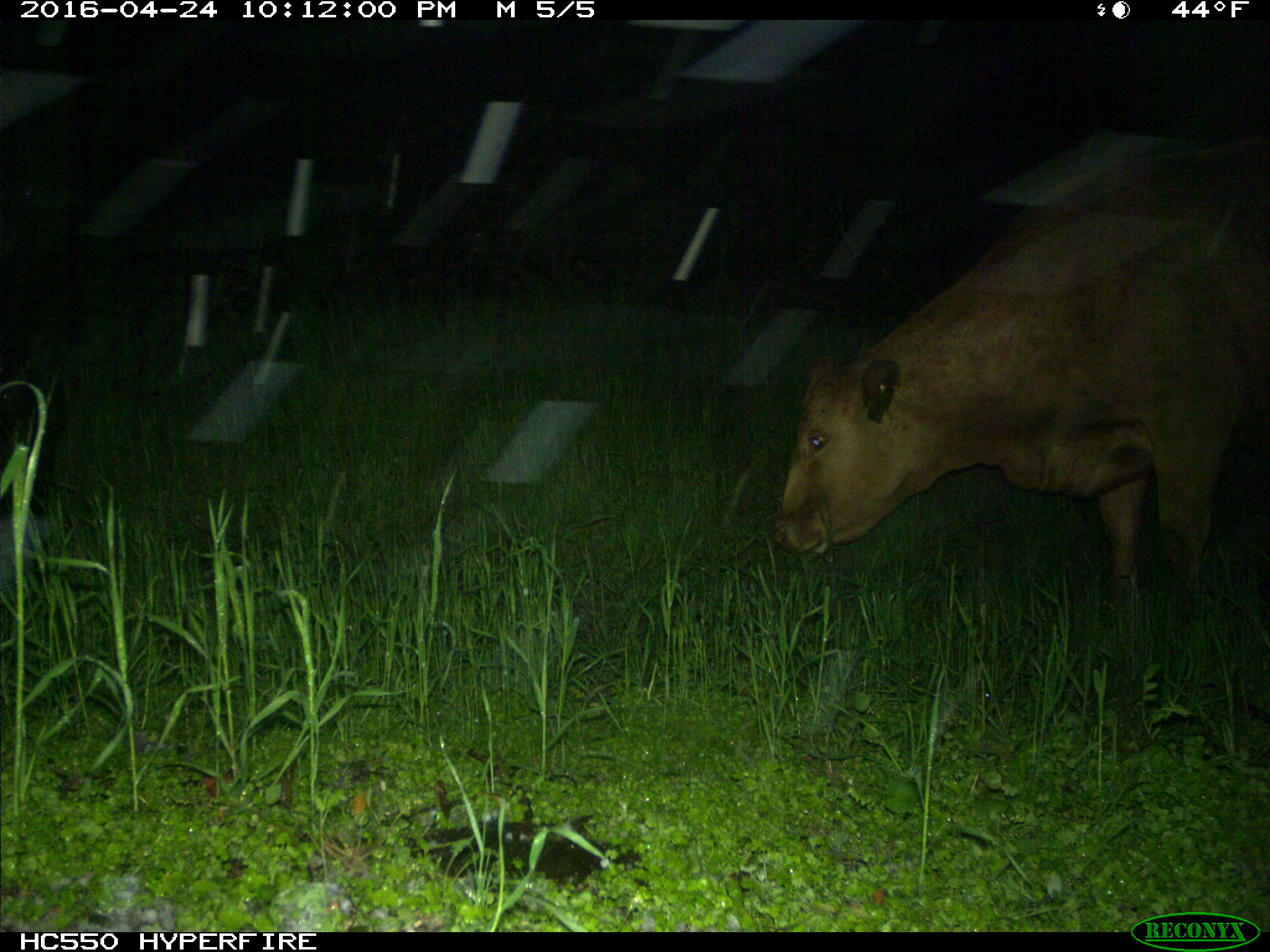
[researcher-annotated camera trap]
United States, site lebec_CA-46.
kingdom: Animalia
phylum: Chordata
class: Mammalia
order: Artiodactyla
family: Bovidae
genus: Bos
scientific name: Bos taurus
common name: domestic cow